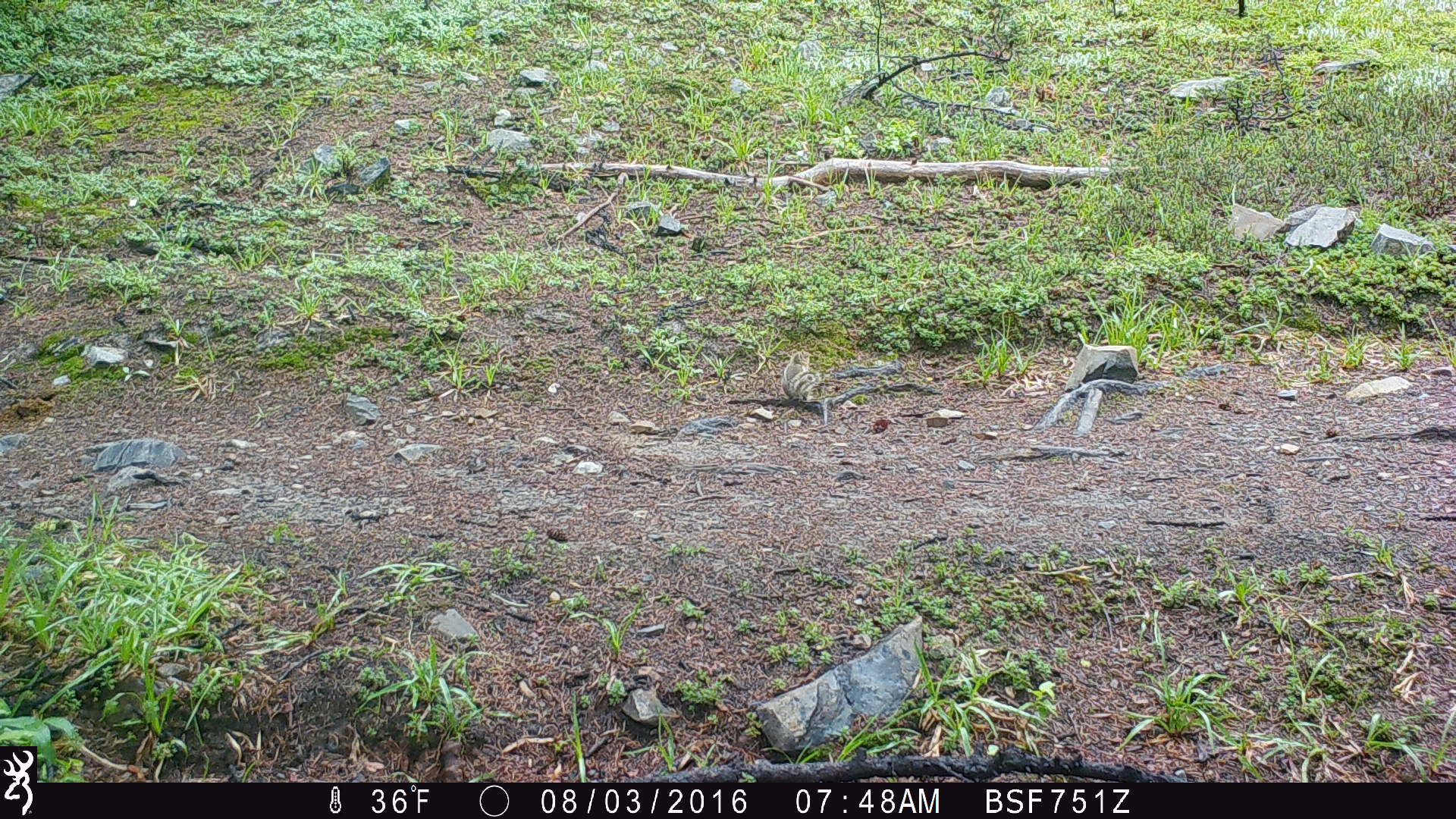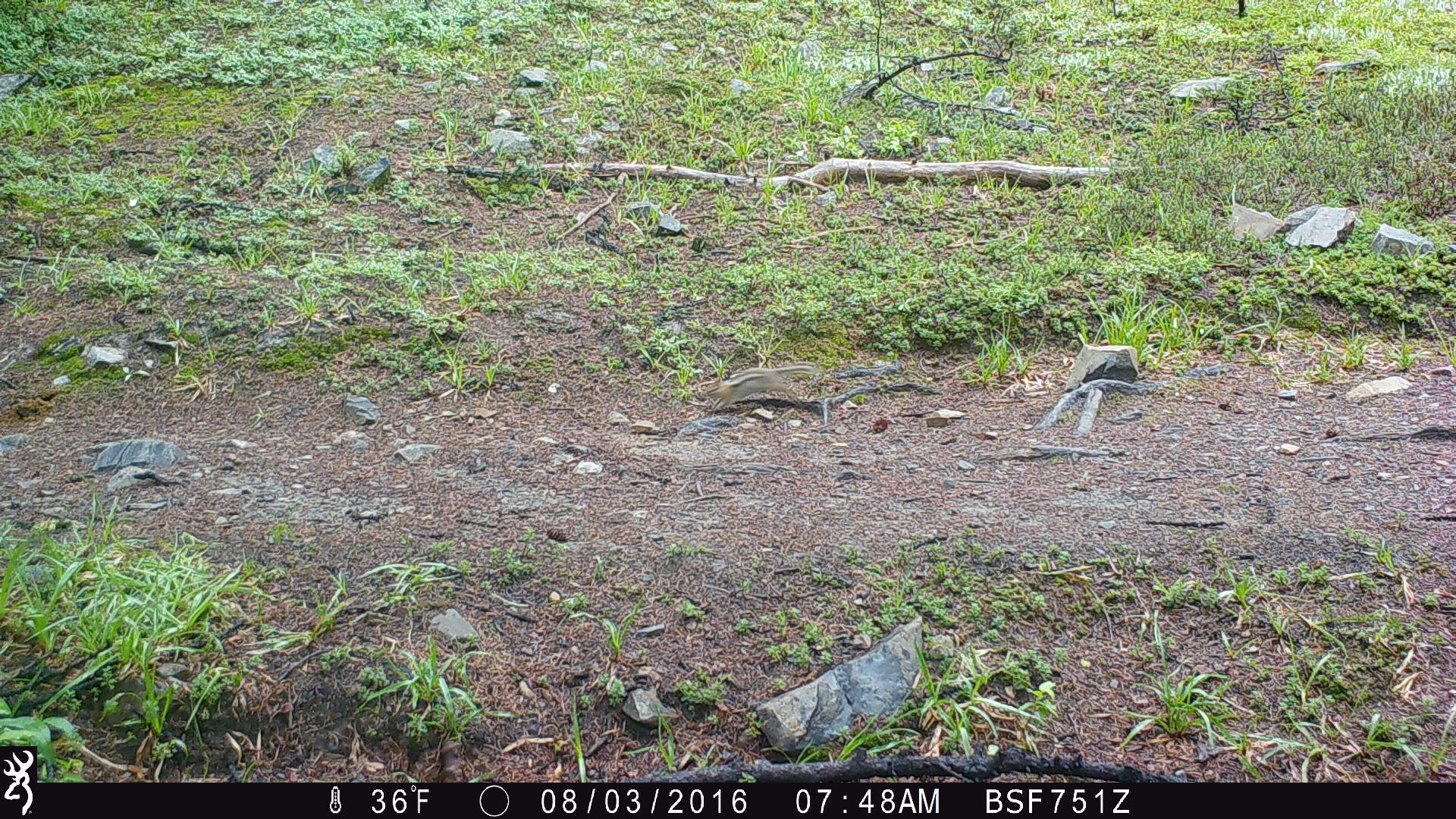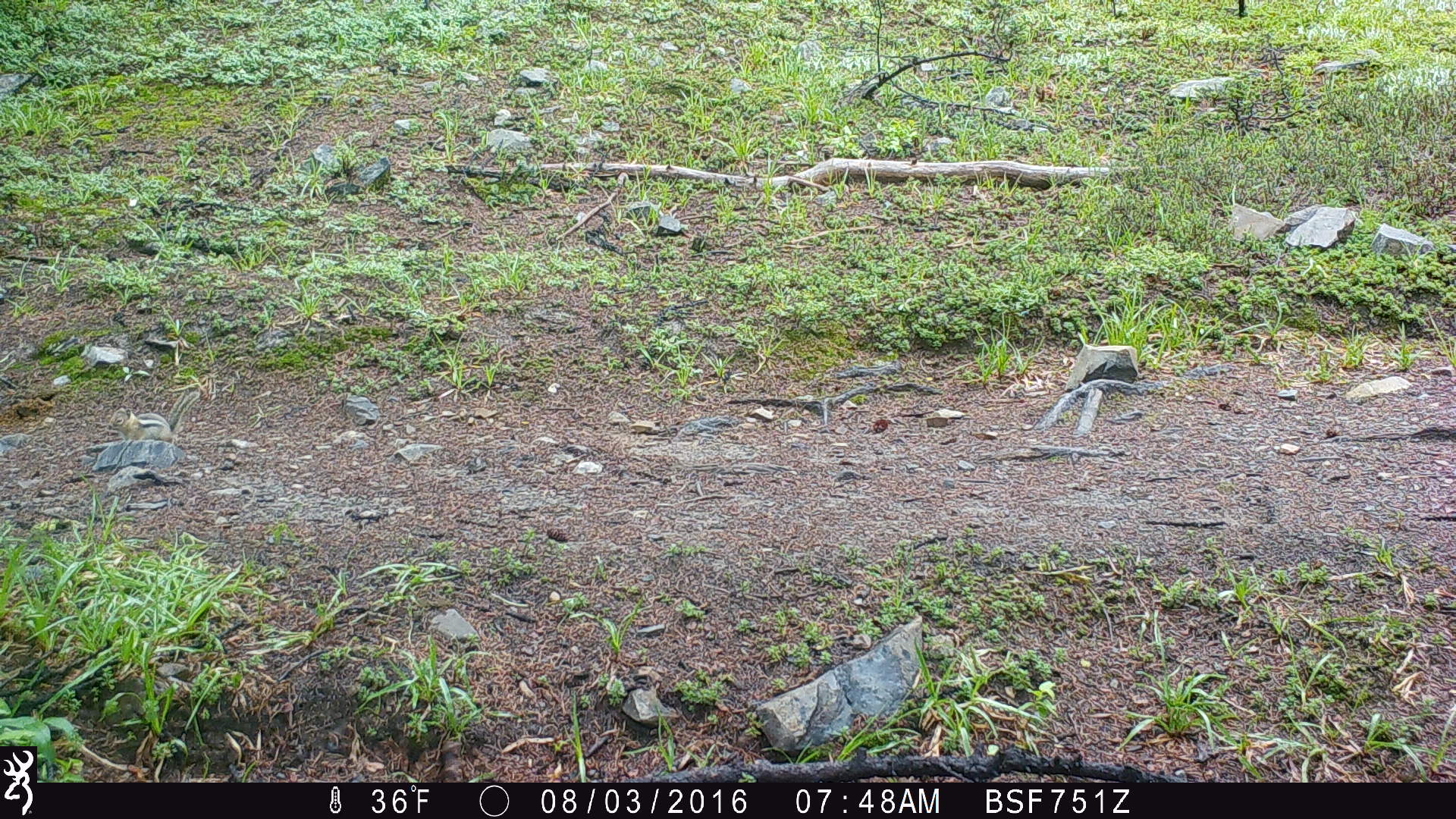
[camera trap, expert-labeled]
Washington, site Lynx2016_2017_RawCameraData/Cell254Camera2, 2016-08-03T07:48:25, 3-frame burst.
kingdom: Animalia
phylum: Chordata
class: Mammalia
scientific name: Mammalia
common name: small mammal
Small mammal (Mammalia). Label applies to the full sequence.